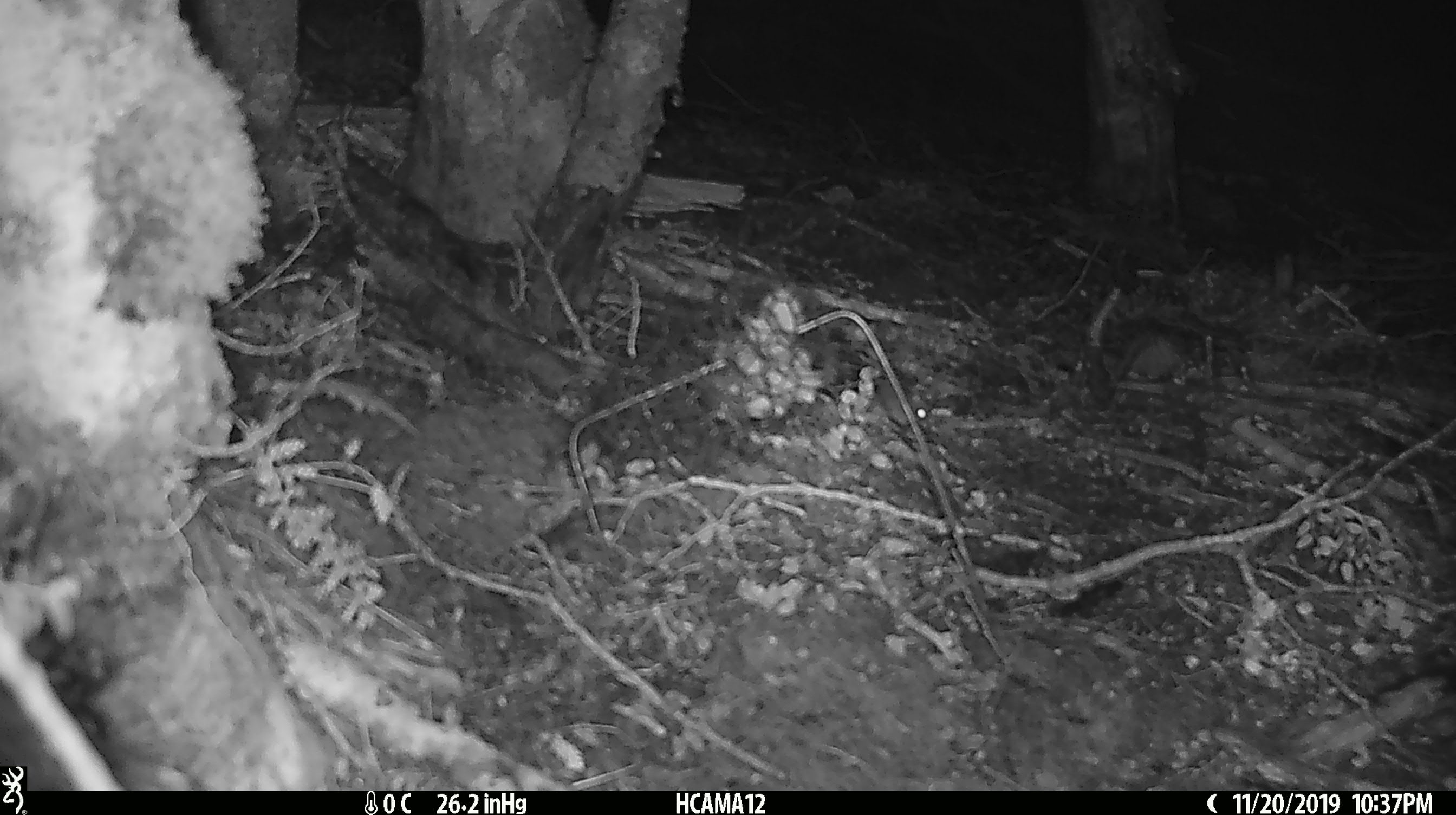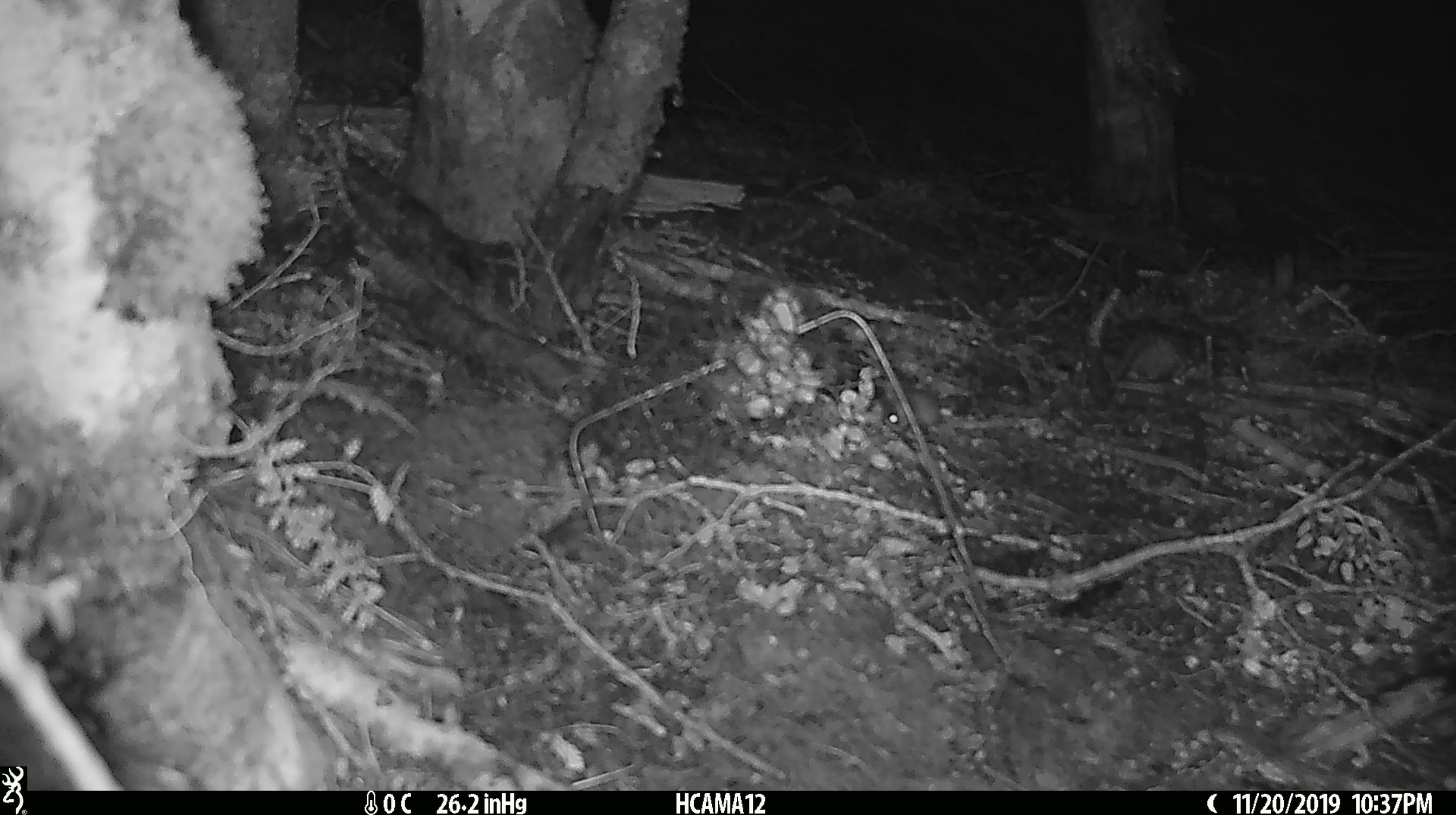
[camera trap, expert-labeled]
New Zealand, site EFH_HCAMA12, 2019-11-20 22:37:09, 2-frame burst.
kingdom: Animalia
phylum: Chordata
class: Mammalia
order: Rodentia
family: Muridae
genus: Mus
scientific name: Mus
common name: mouse